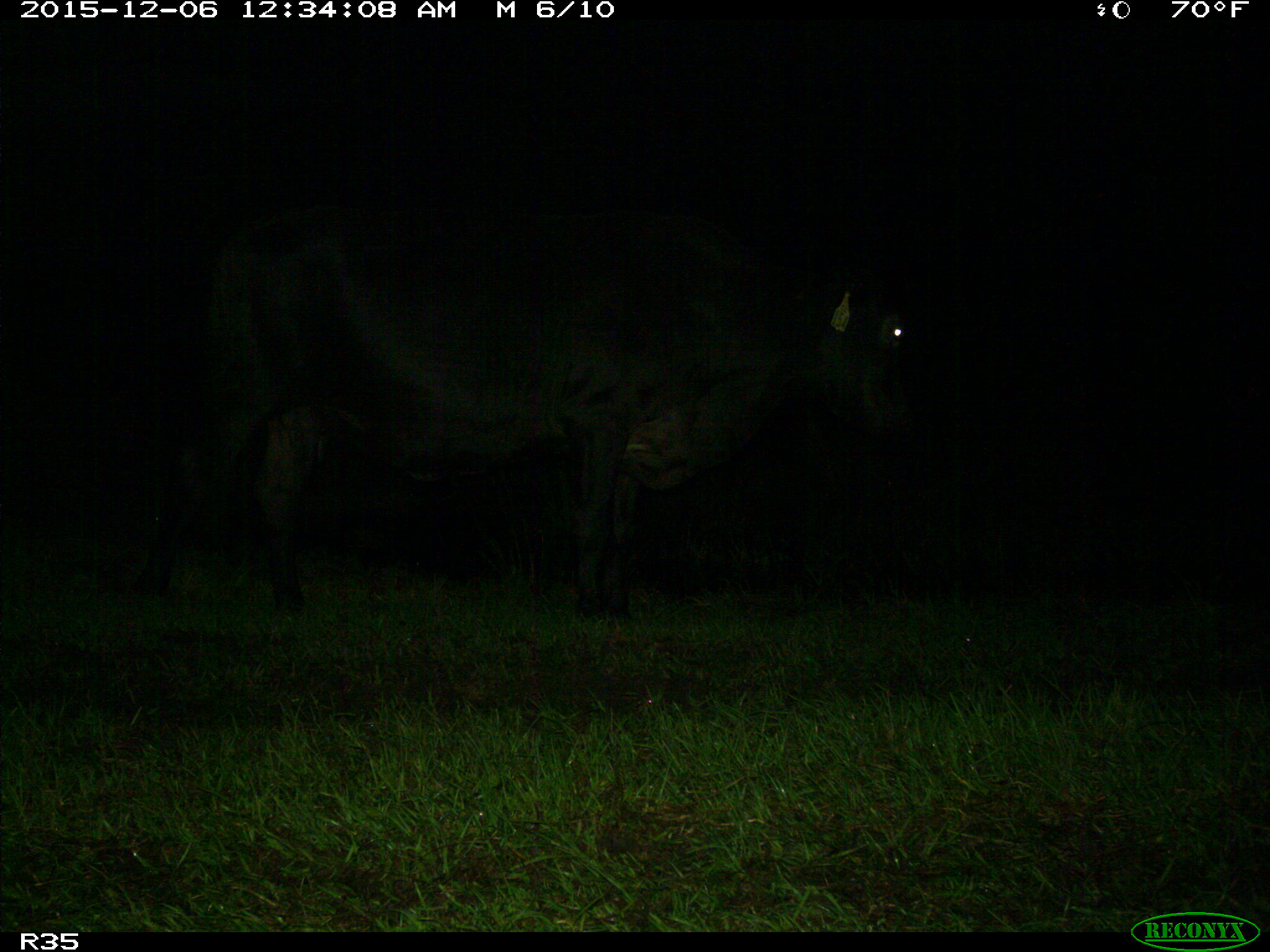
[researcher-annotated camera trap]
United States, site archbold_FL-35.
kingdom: Animalia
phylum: Chordata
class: Mammalia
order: Artiodactyla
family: Bovidae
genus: Bos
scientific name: Bos taurus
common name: domestic cow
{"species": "Bos taurus (domestic cow)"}